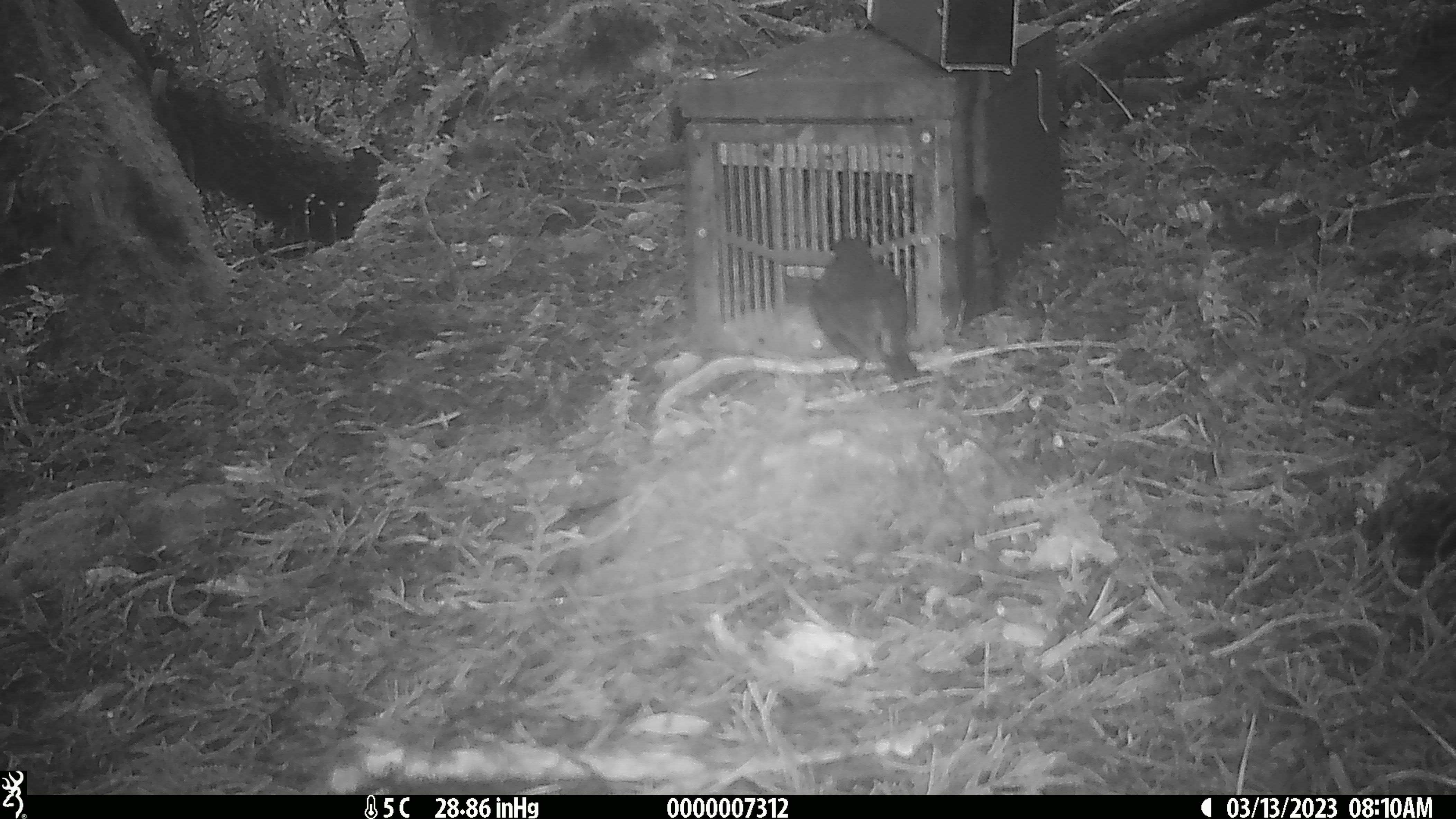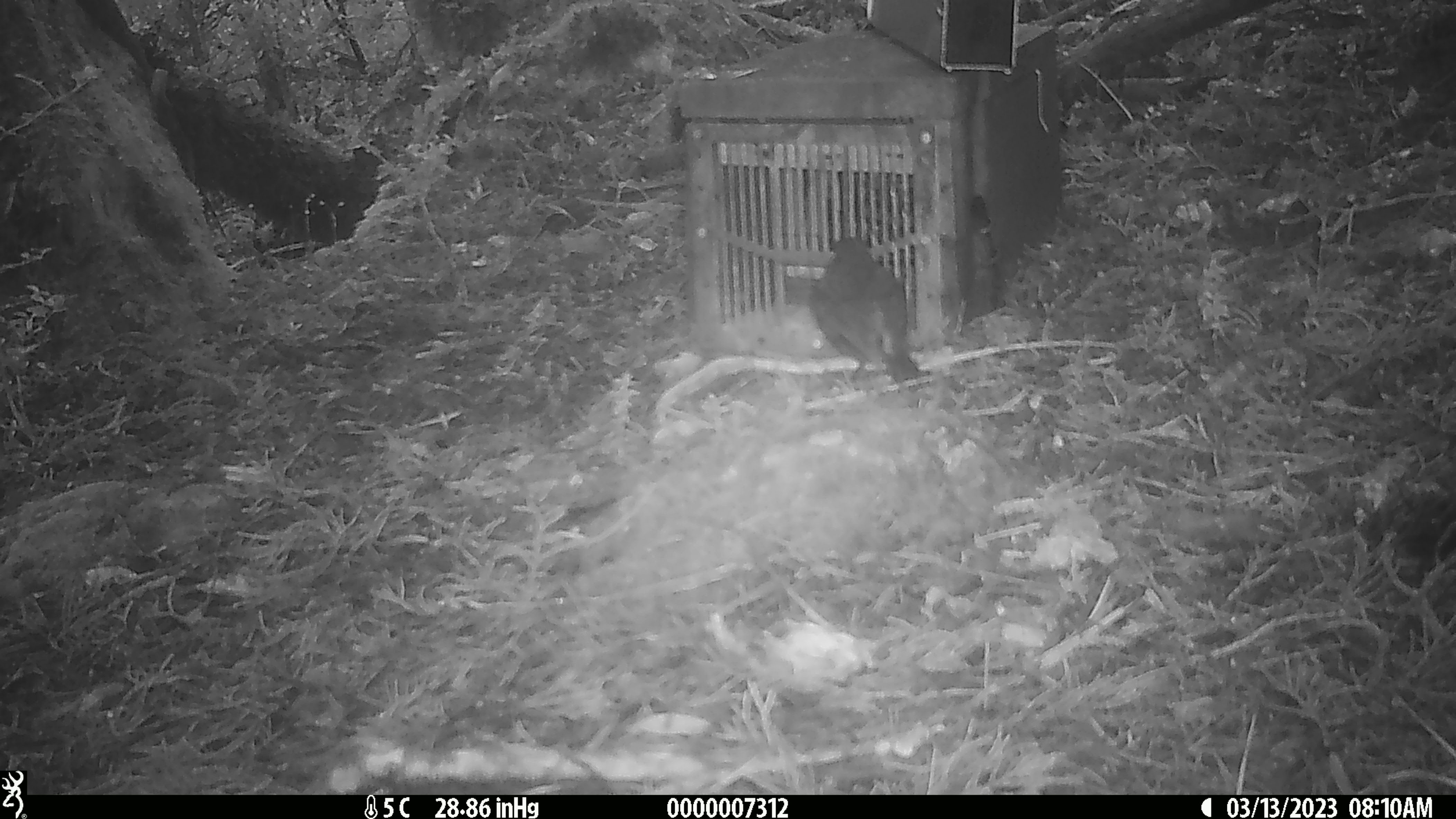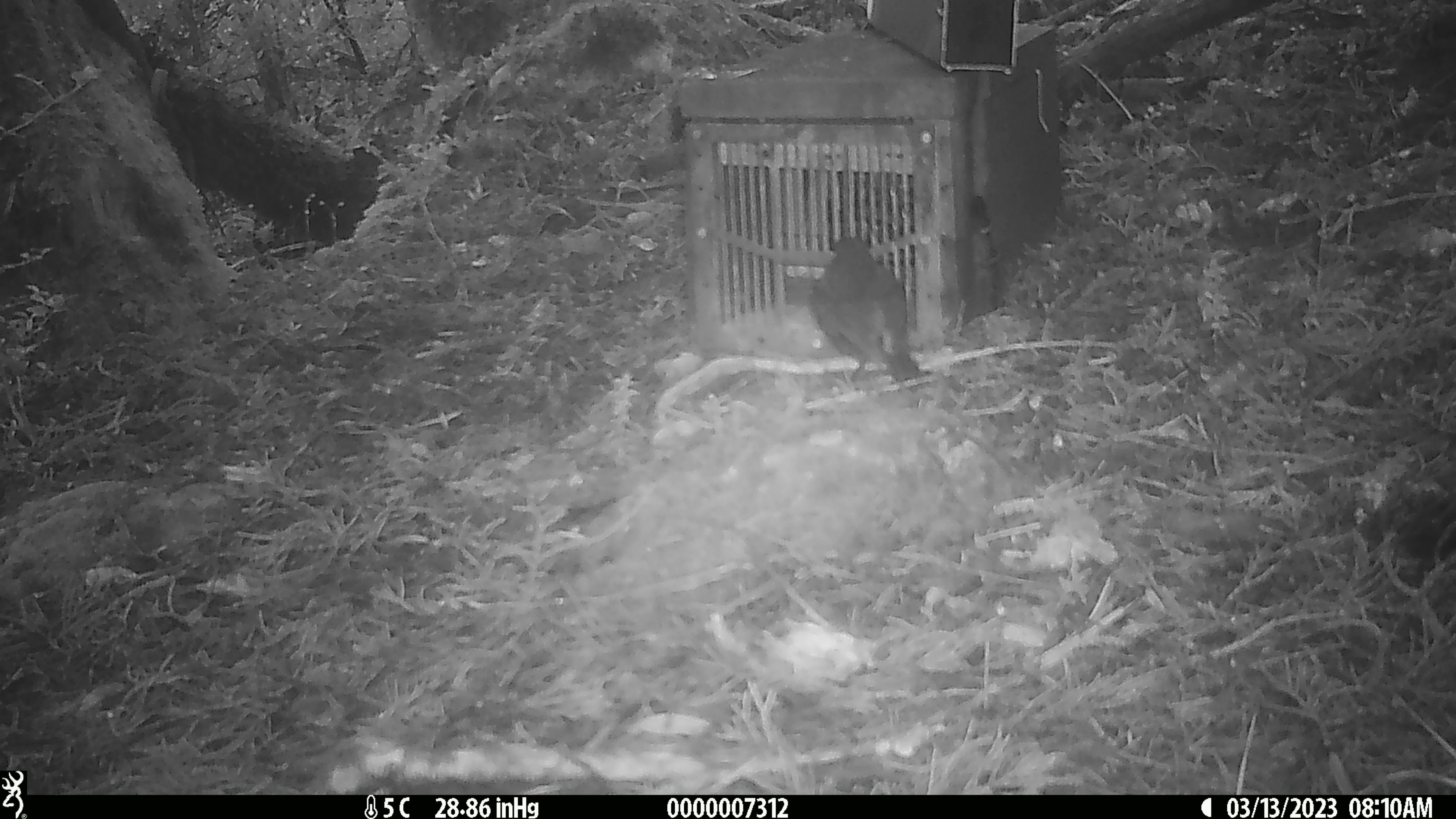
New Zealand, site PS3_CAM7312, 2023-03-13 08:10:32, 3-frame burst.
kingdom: Animalia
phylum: Chordata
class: Aves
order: Passeriformes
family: Petroicidae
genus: Petroica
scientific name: Petroica australis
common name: new zealand robin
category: robin